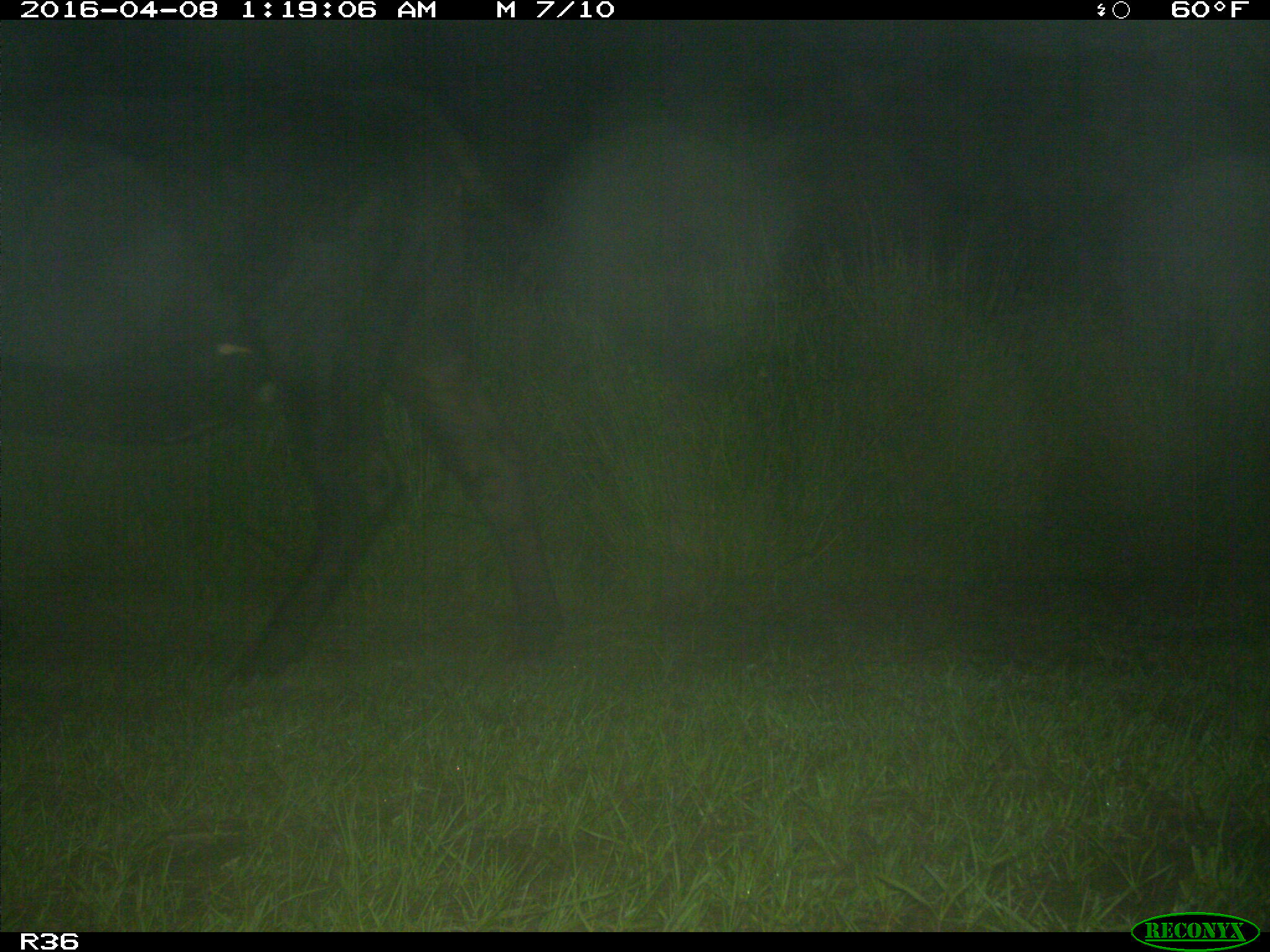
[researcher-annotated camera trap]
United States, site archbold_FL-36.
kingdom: Animalia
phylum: Chordata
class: Mammalia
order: Artiodactyla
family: Bovidae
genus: Bos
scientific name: Bos taurus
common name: domestic cow